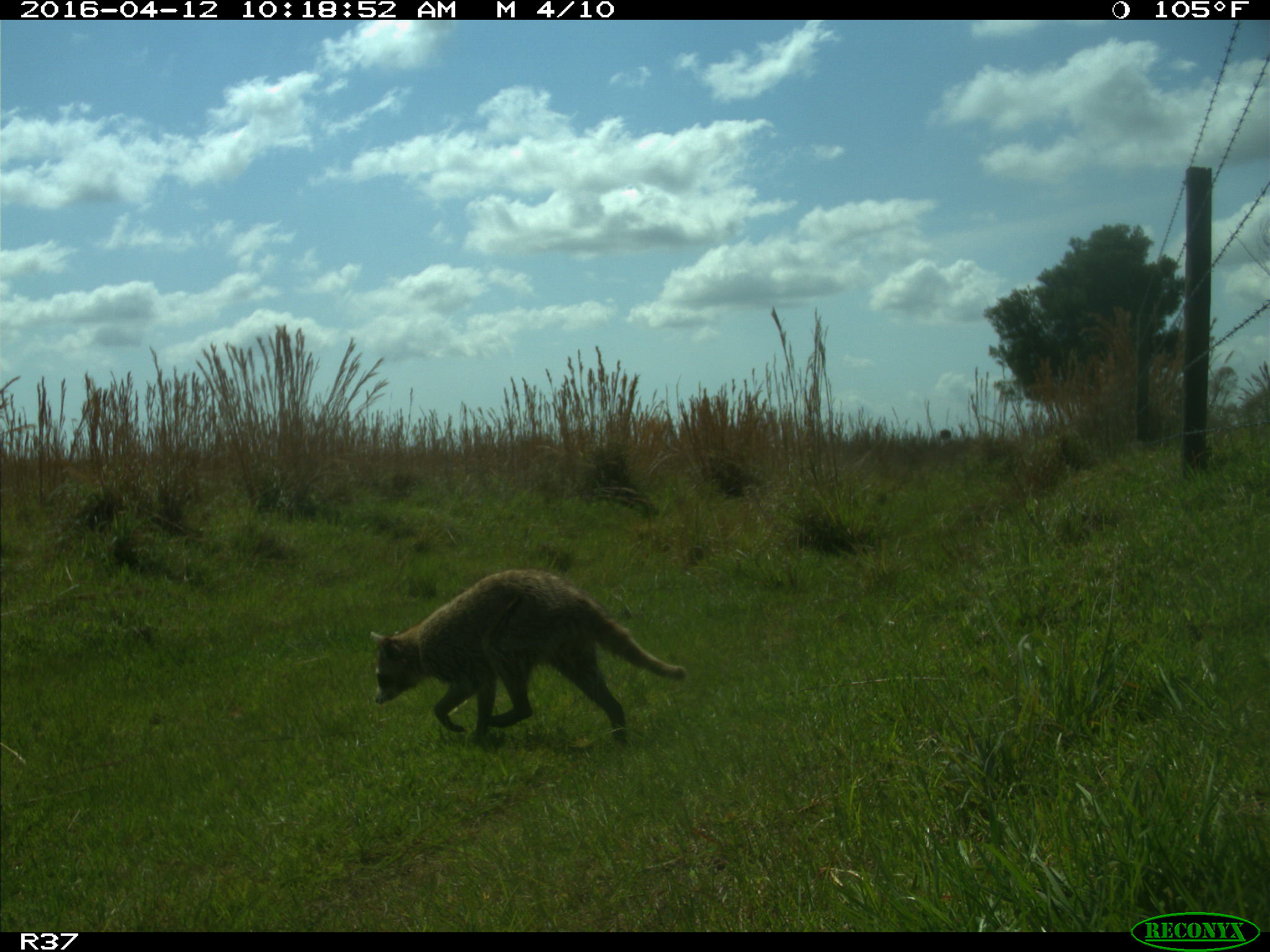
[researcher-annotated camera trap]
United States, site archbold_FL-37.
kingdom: Animalia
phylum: Chordata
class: Mammalia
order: Carnivora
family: Procyonidae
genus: Procyon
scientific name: Procyon lotor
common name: common raccoon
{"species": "Procyon lotor (common raccoon)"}